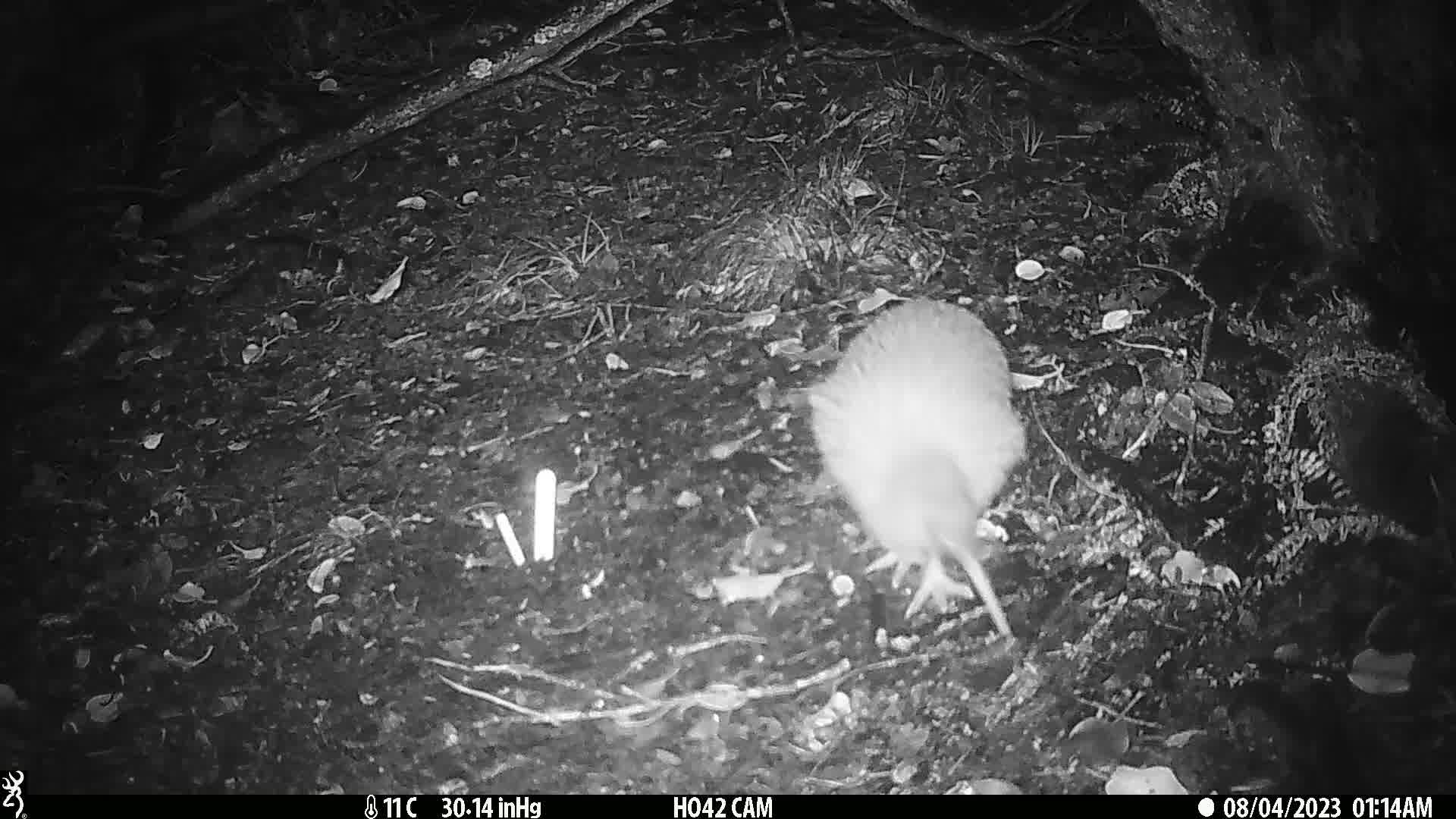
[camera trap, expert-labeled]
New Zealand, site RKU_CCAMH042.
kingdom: Animalia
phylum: Chordata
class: Aves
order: Apterygiformes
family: Apterygidae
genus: Apteryx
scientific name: Apteryx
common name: kiwi